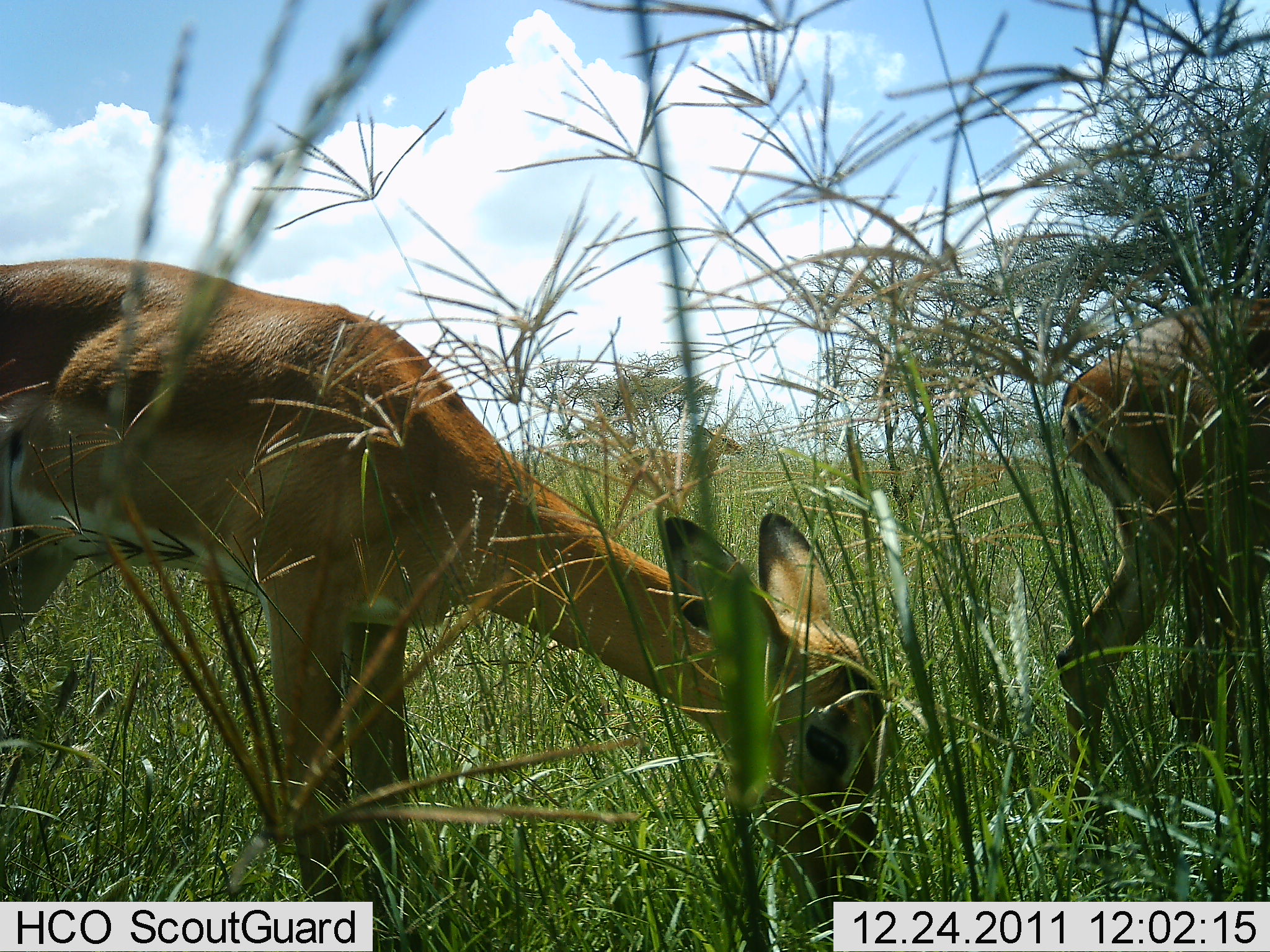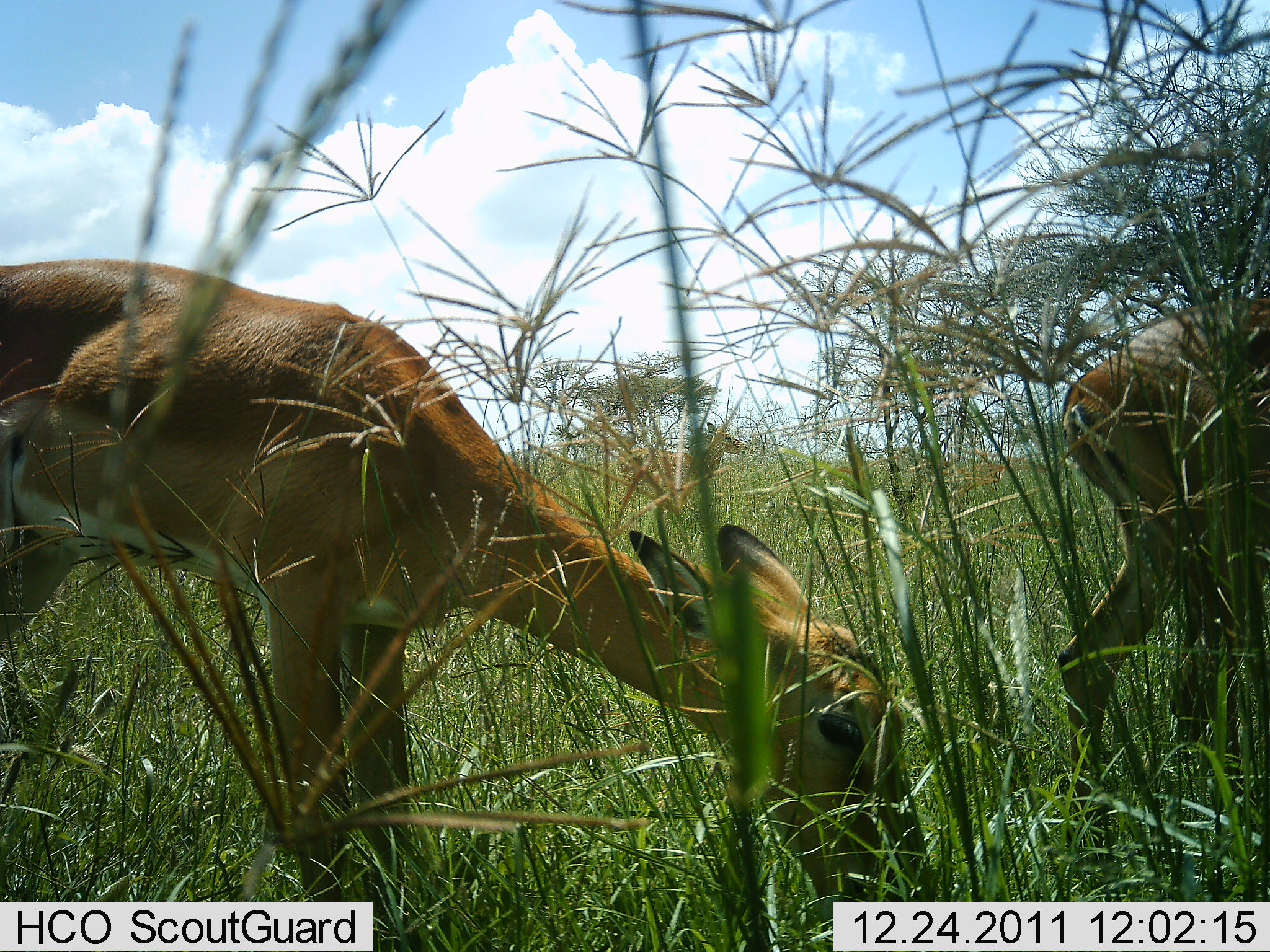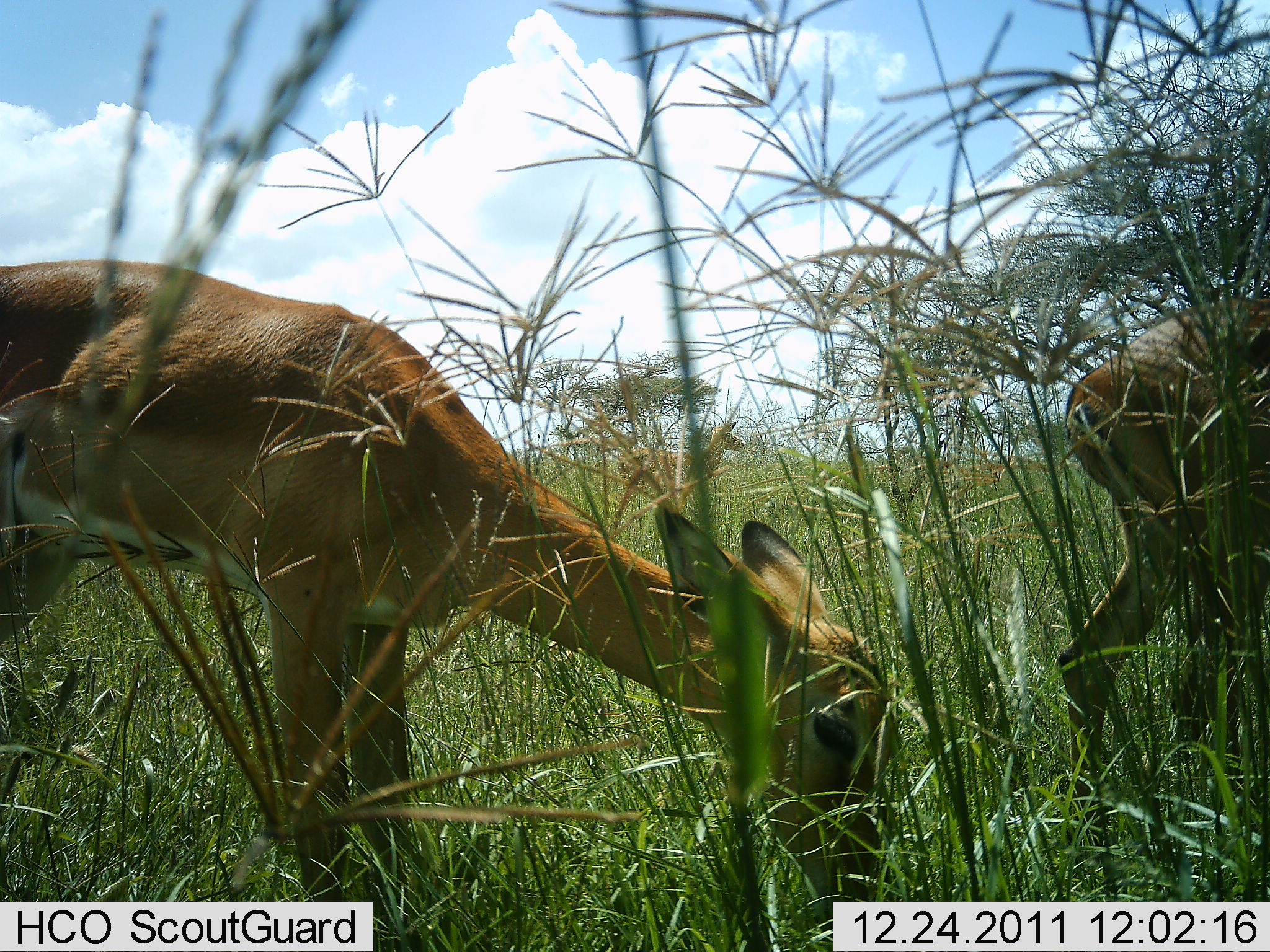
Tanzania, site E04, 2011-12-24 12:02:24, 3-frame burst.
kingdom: Animalia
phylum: Chordata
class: Mammalia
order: Artiodactyla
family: Bovidae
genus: Aepyceros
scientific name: Aepyceros melampus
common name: impala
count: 2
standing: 33%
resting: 0%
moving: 8%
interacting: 0%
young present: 0%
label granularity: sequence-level